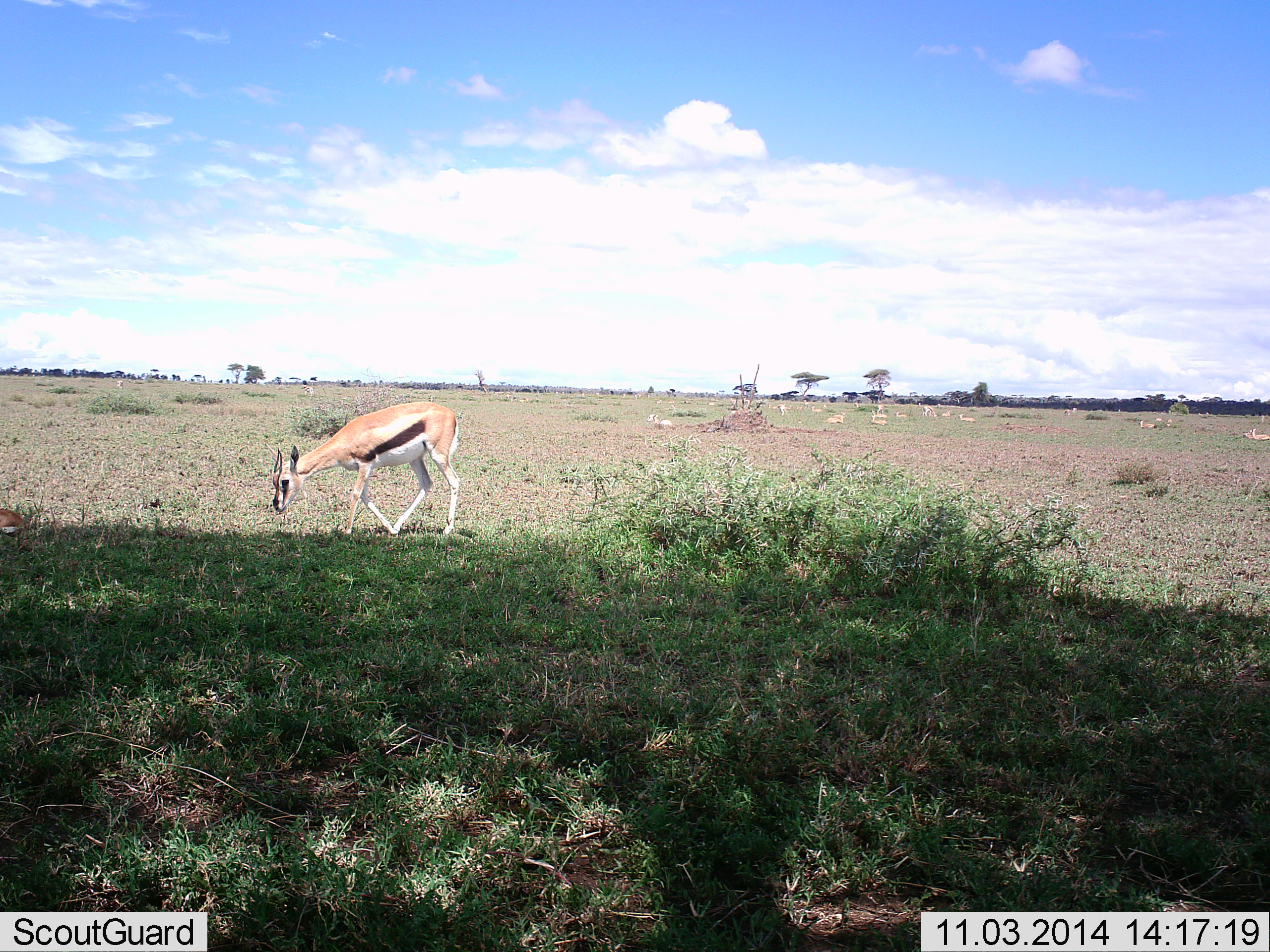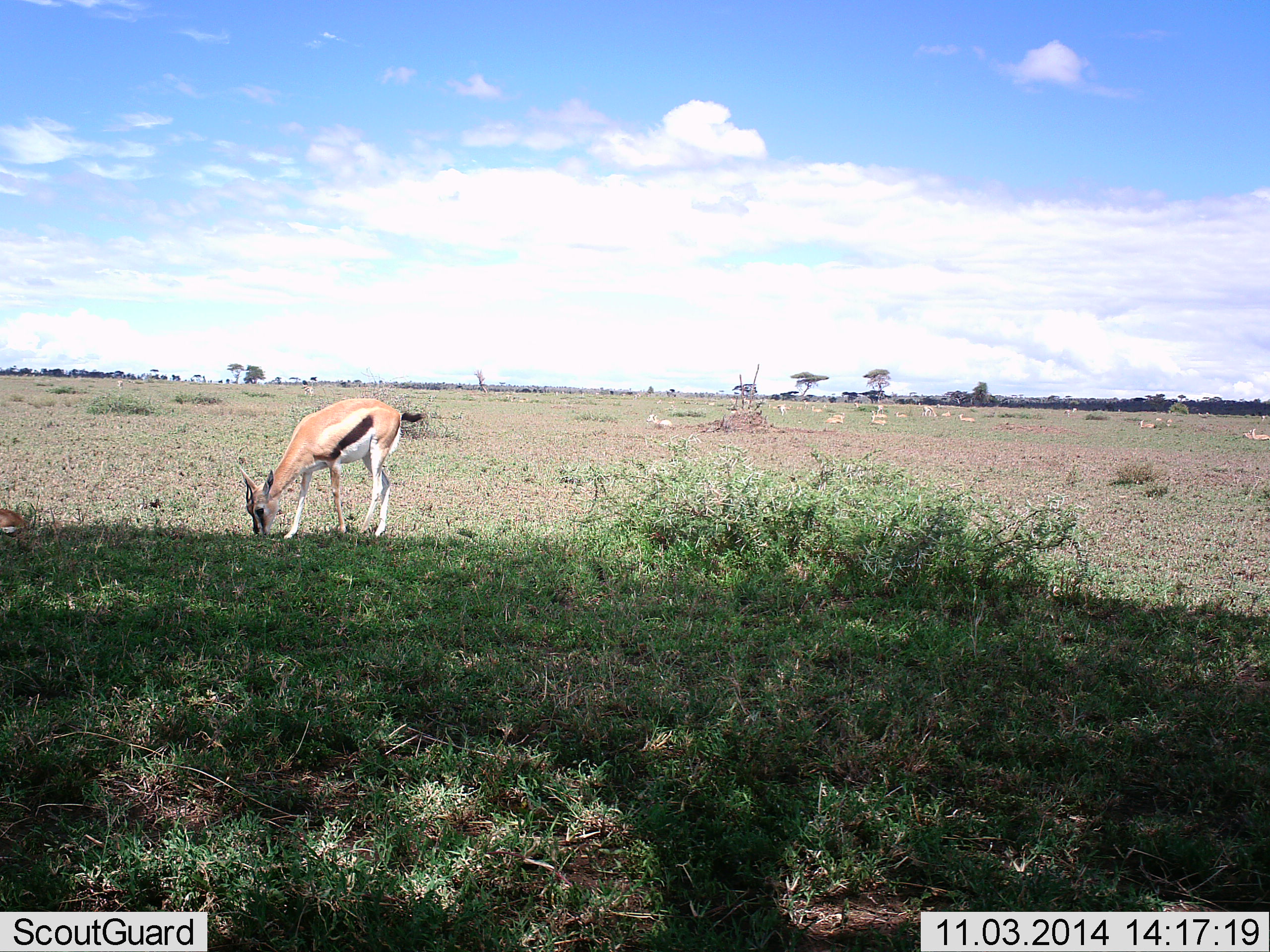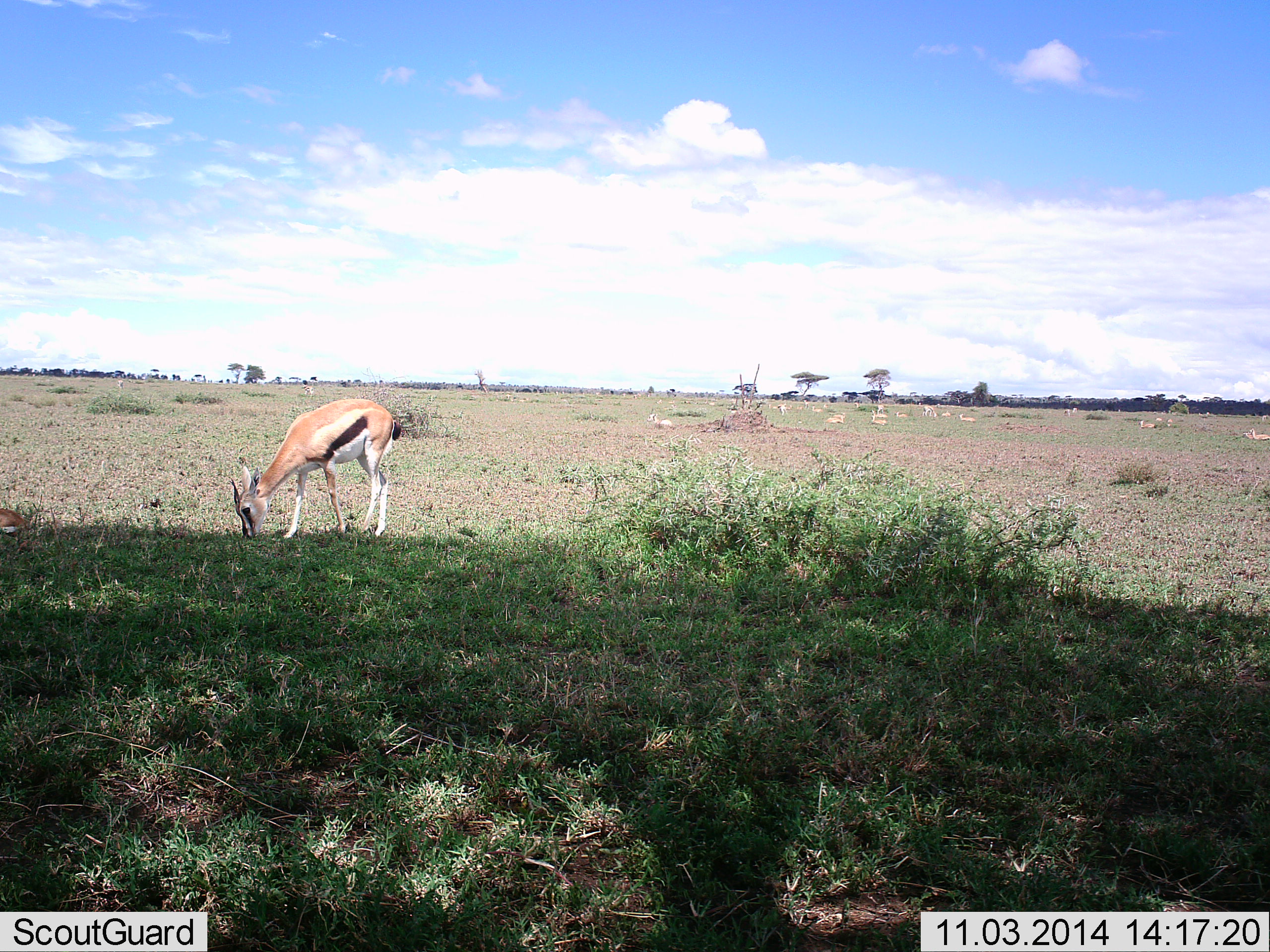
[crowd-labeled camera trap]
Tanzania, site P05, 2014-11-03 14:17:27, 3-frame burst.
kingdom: Animalia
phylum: Chordata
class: Mammalia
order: Artiodactyla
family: Bovidae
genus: Eudorcas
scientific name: Eudorcas thomsonii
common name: thomson's gazelle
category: gazellethomsons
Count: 1.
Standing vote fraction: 10%.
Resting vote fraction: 10%.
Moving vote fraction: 0%.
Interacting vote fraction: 0%.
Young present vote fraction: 0%.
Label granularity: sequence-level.